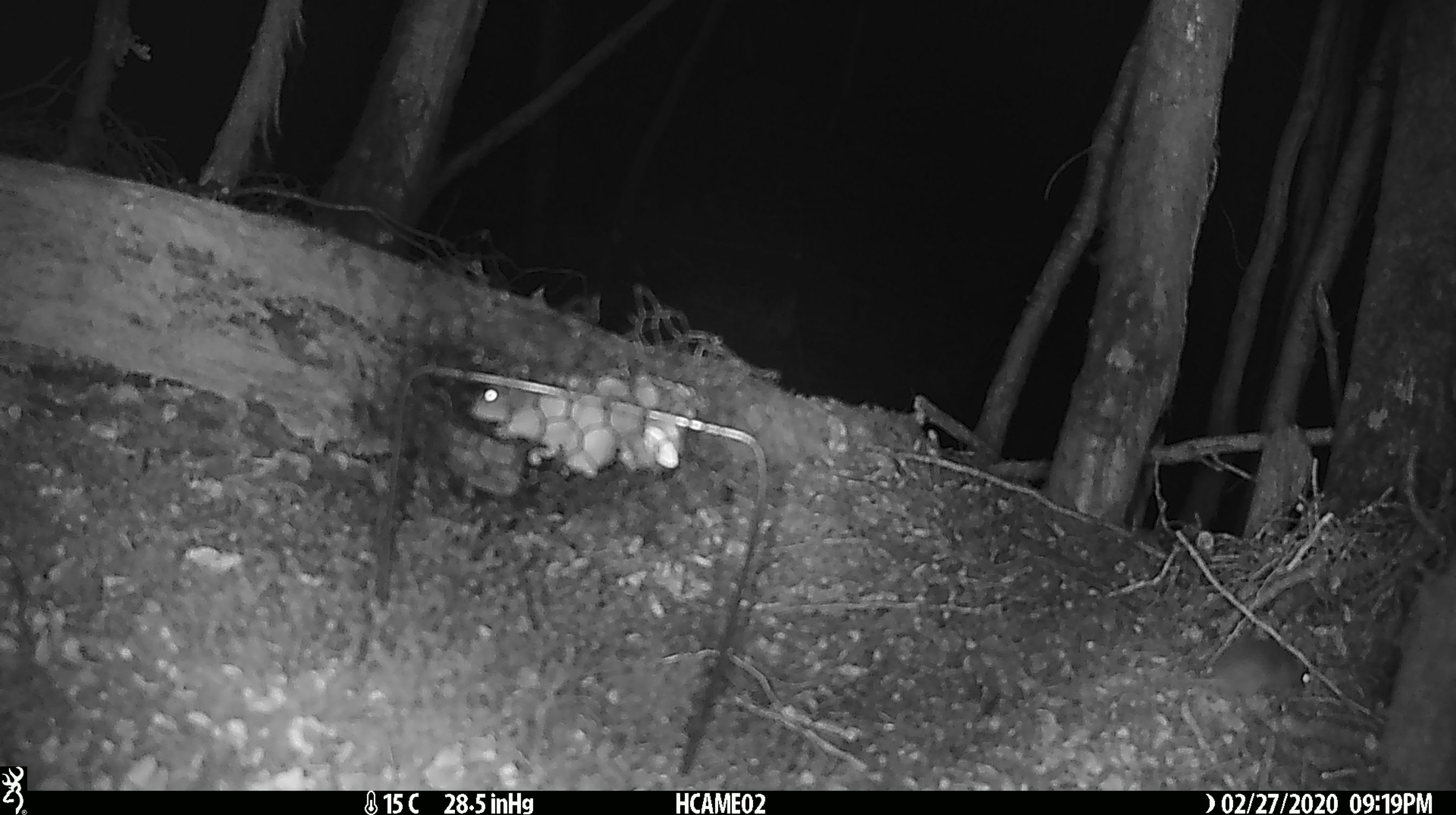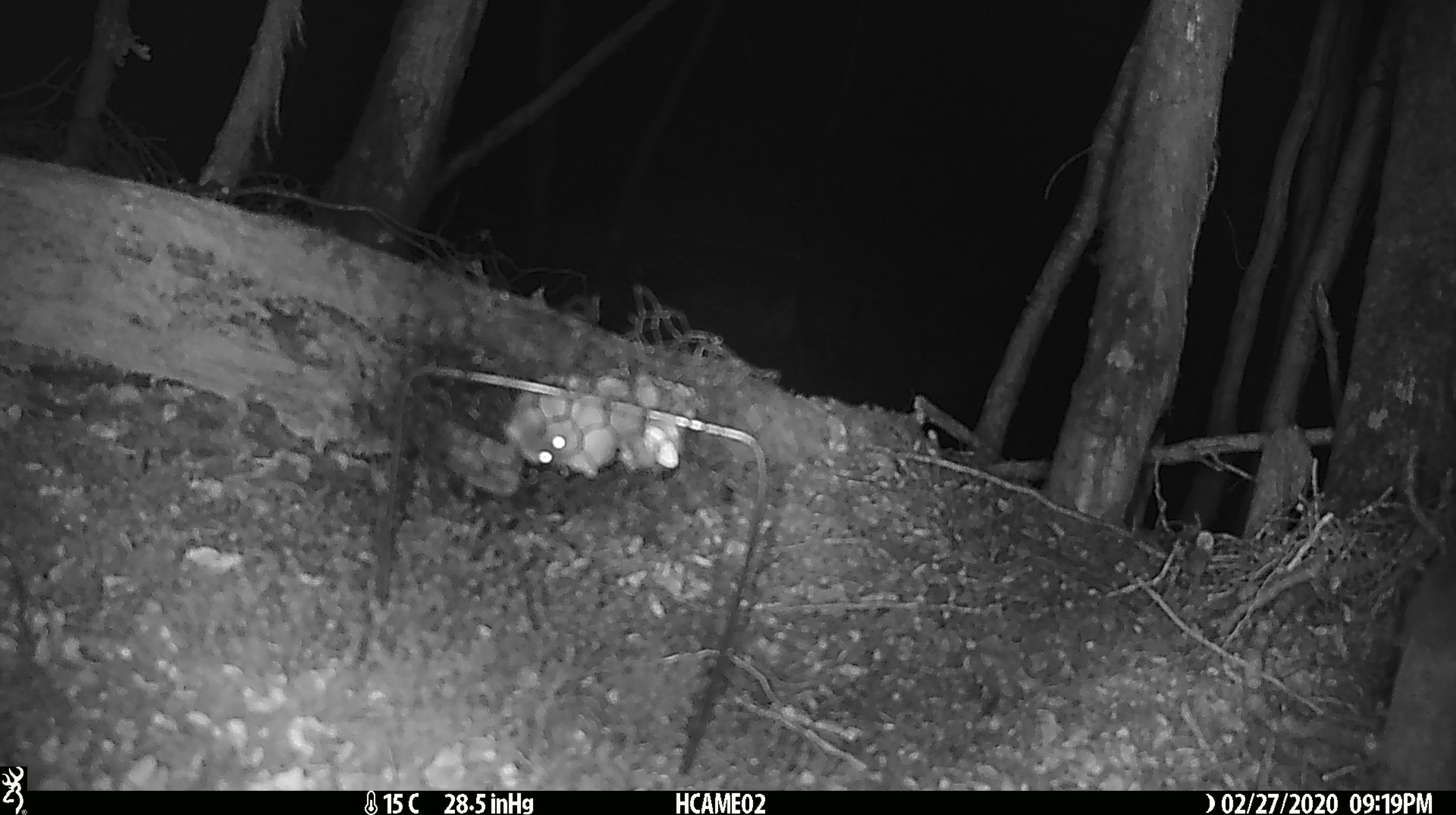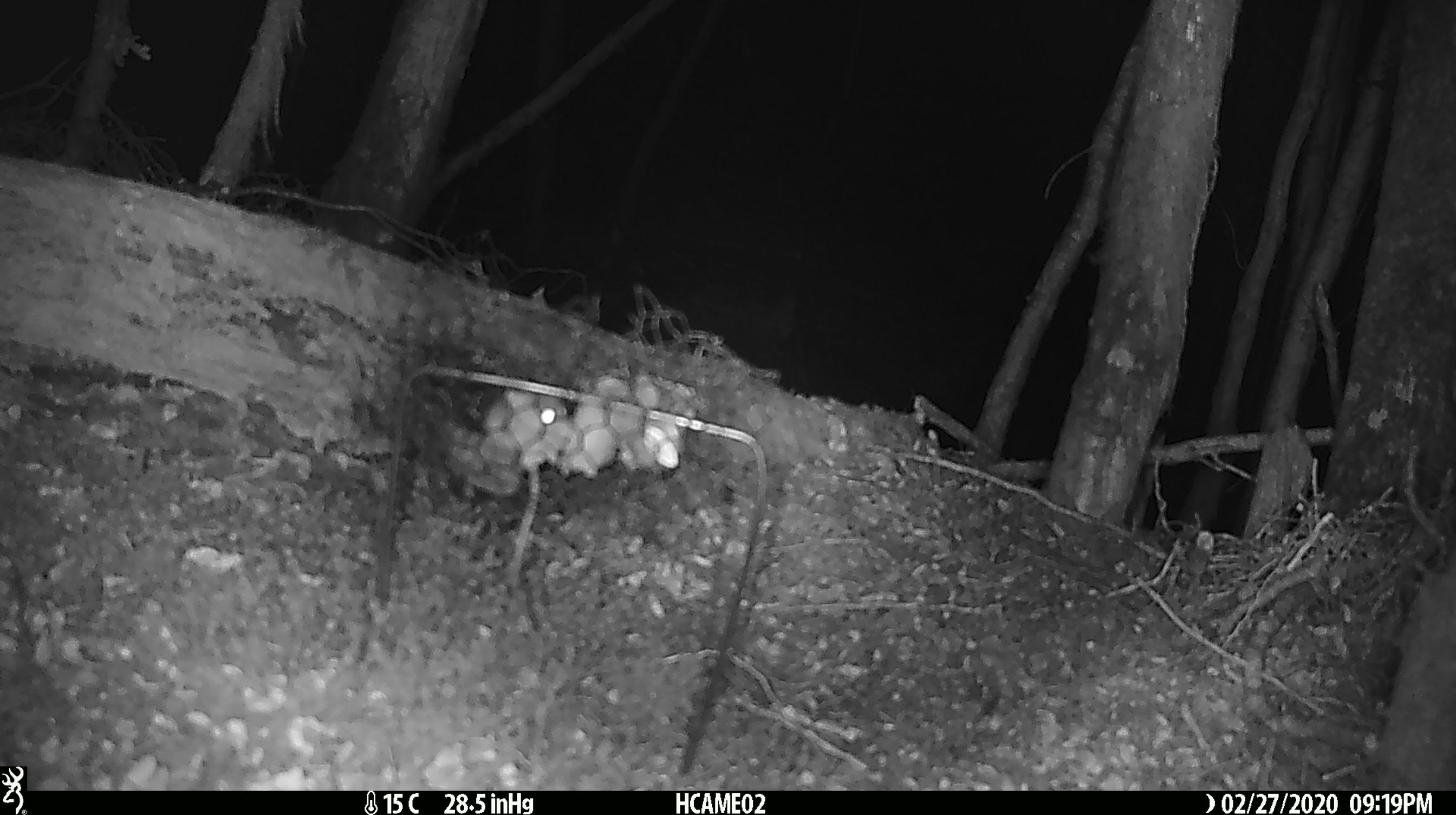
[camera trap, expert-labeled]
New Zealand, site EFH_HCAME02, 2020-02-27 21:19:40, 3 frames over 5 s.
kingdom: Animalia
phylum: Chordata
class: Mammalia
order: Rodentia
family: Muridae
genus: Mus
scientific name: Mus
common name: mouse